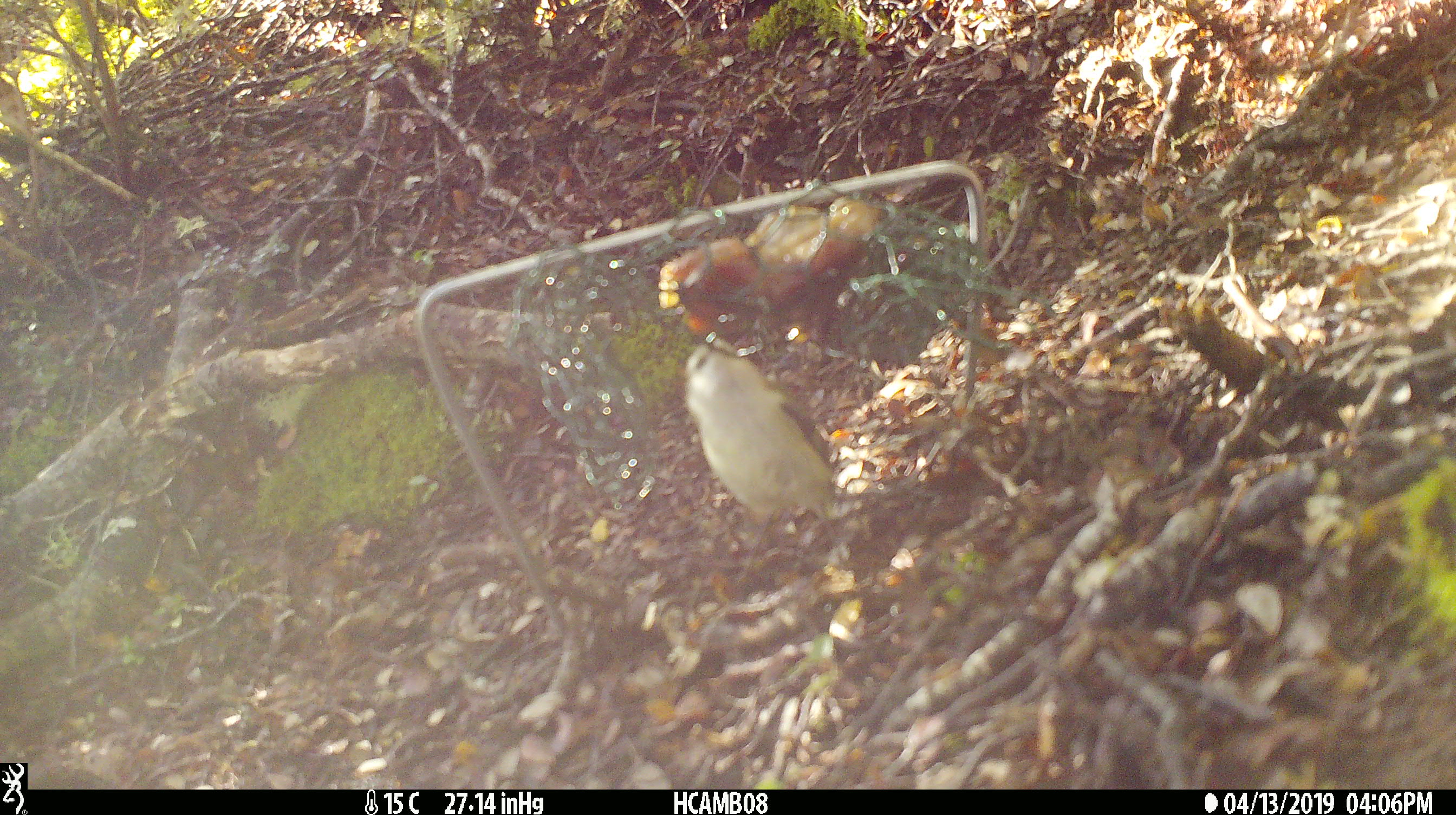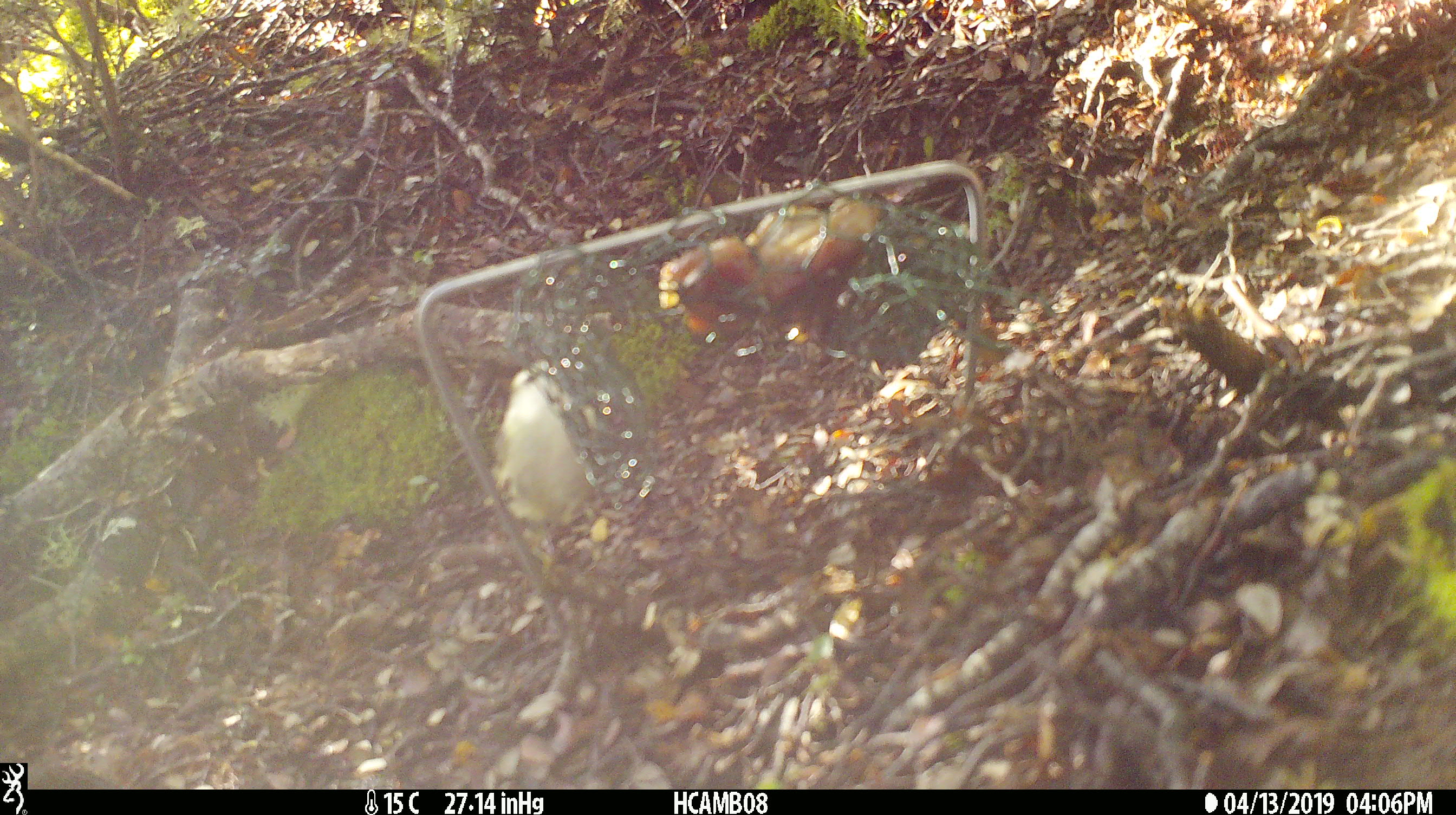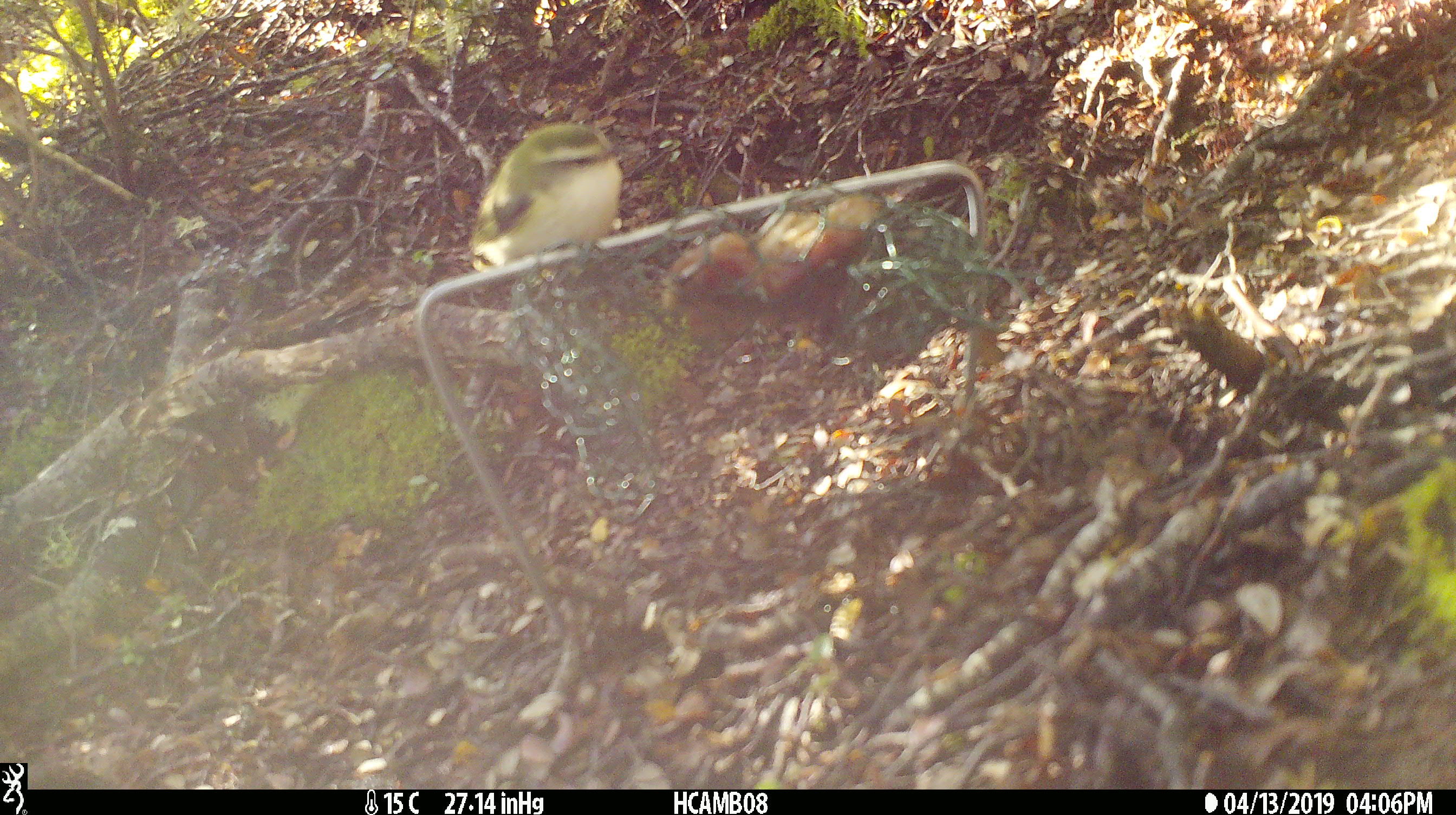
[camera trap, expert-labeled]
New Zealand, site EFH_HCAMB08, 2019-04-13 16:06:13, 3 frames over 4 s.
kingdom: Animalia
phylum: Chordata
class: Aves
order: Passeriformes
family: Acanthisittidae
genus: Acanthisitta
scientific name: Acanthisitta chloris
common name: rifleman